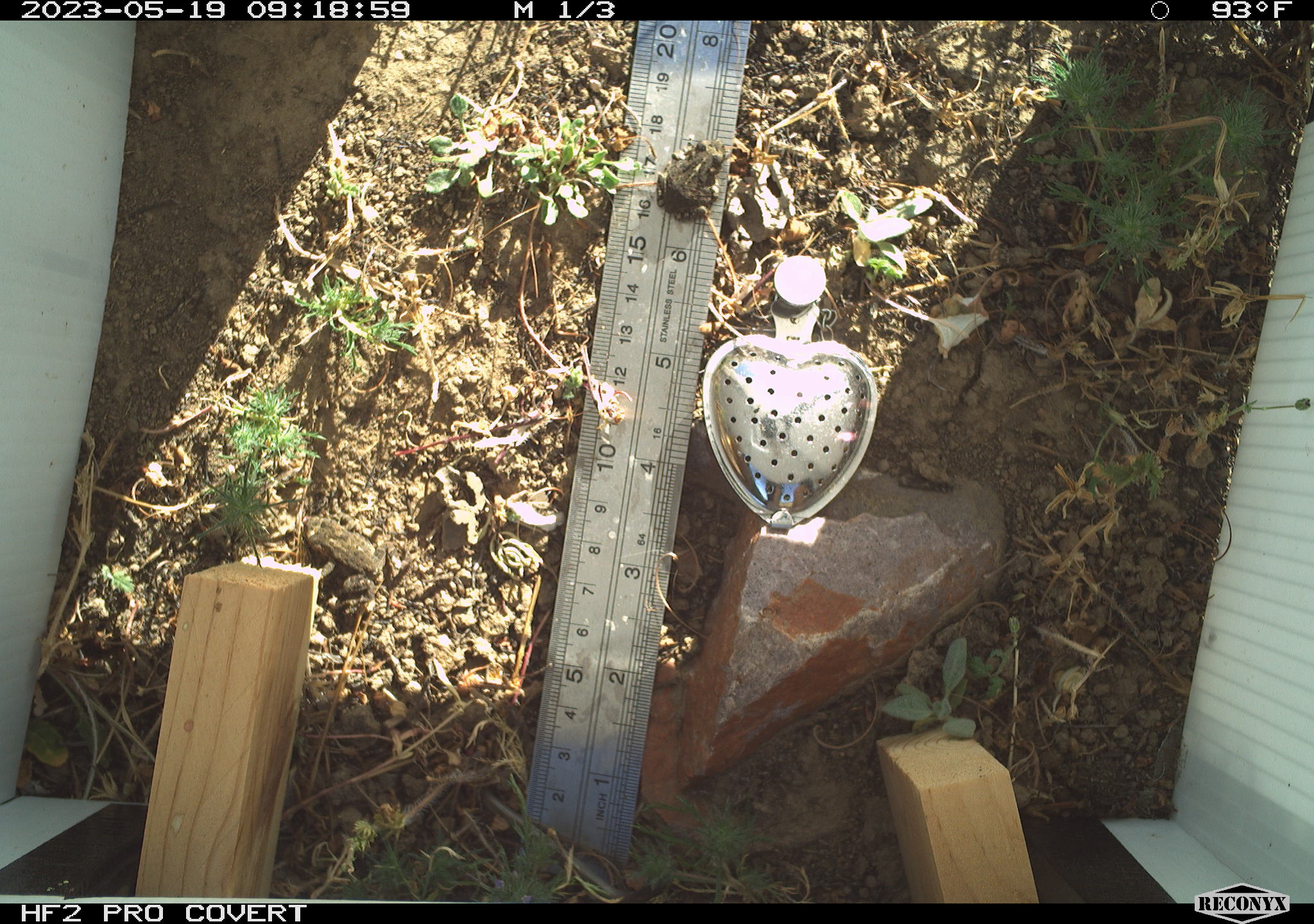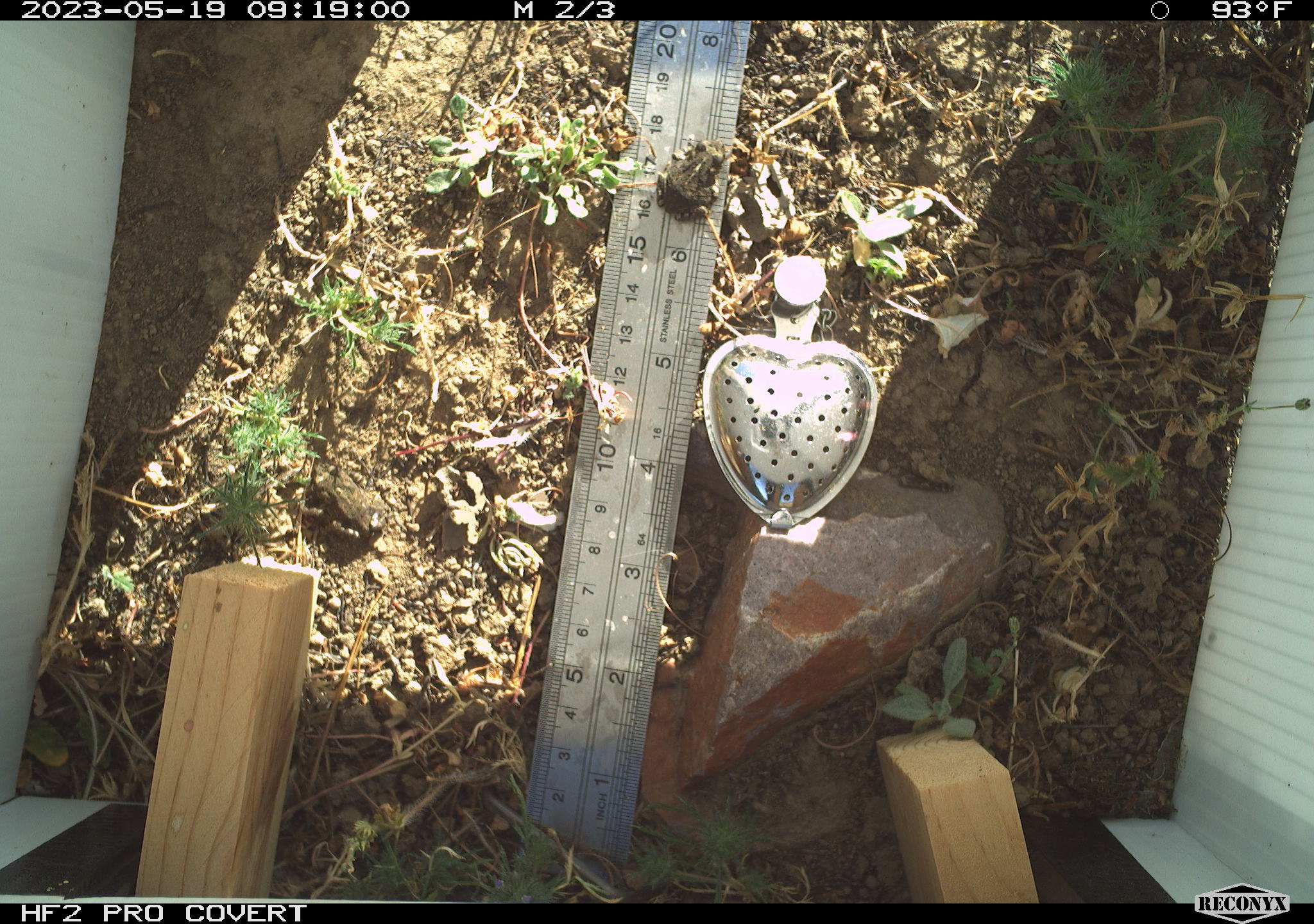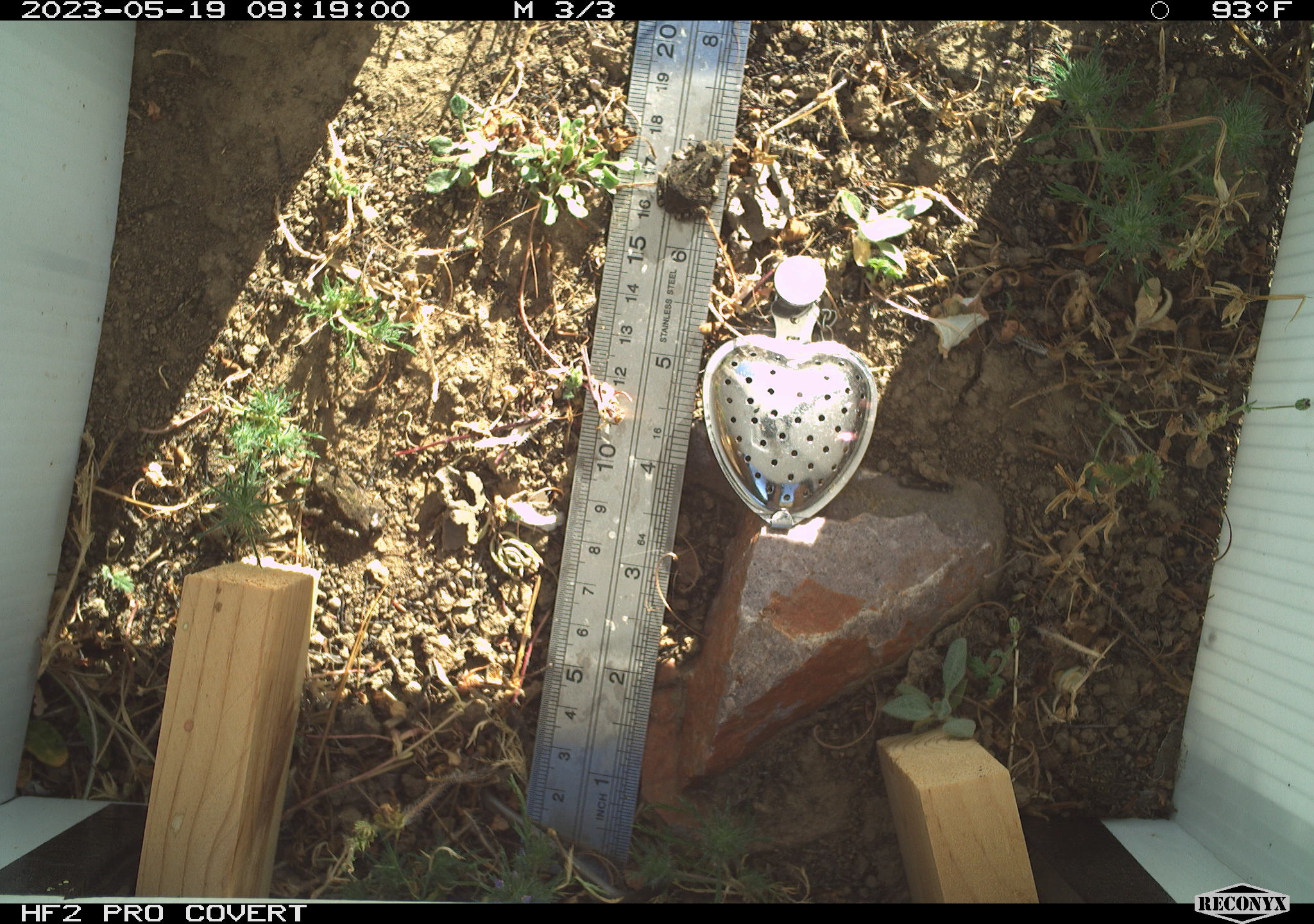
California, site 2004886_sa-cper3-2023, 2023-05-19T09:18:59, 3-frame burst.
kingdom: Animalia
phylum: Chordata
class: Amphibia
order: Anura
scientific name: Anura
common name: frogs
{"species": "frogs (Anura)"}